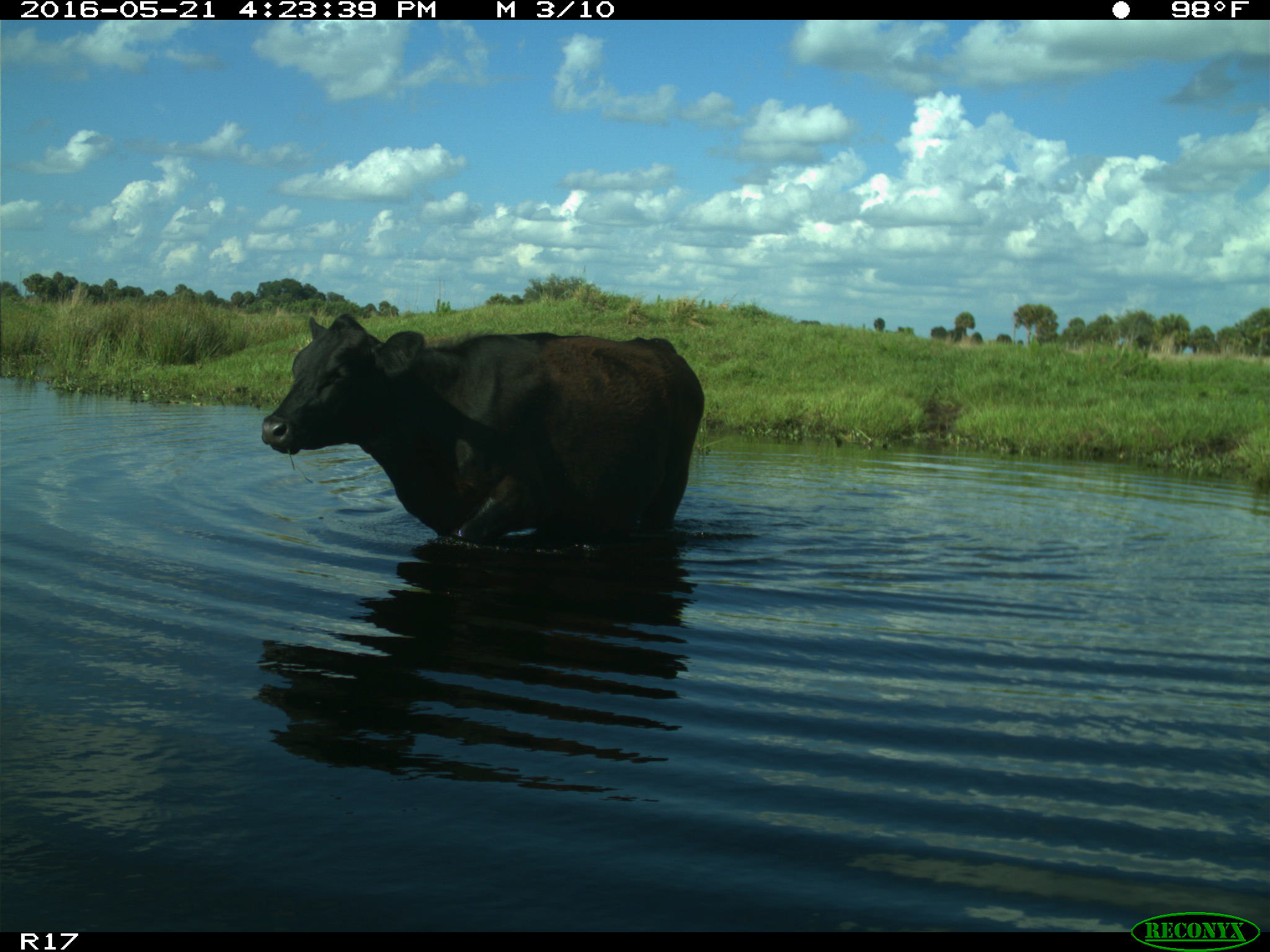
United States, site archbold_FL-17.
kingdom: Animalia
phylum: Chordata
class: Mammalia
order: Artiodactyla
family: Bovidae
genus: Bos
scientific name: Bos taurus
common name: domestic cow